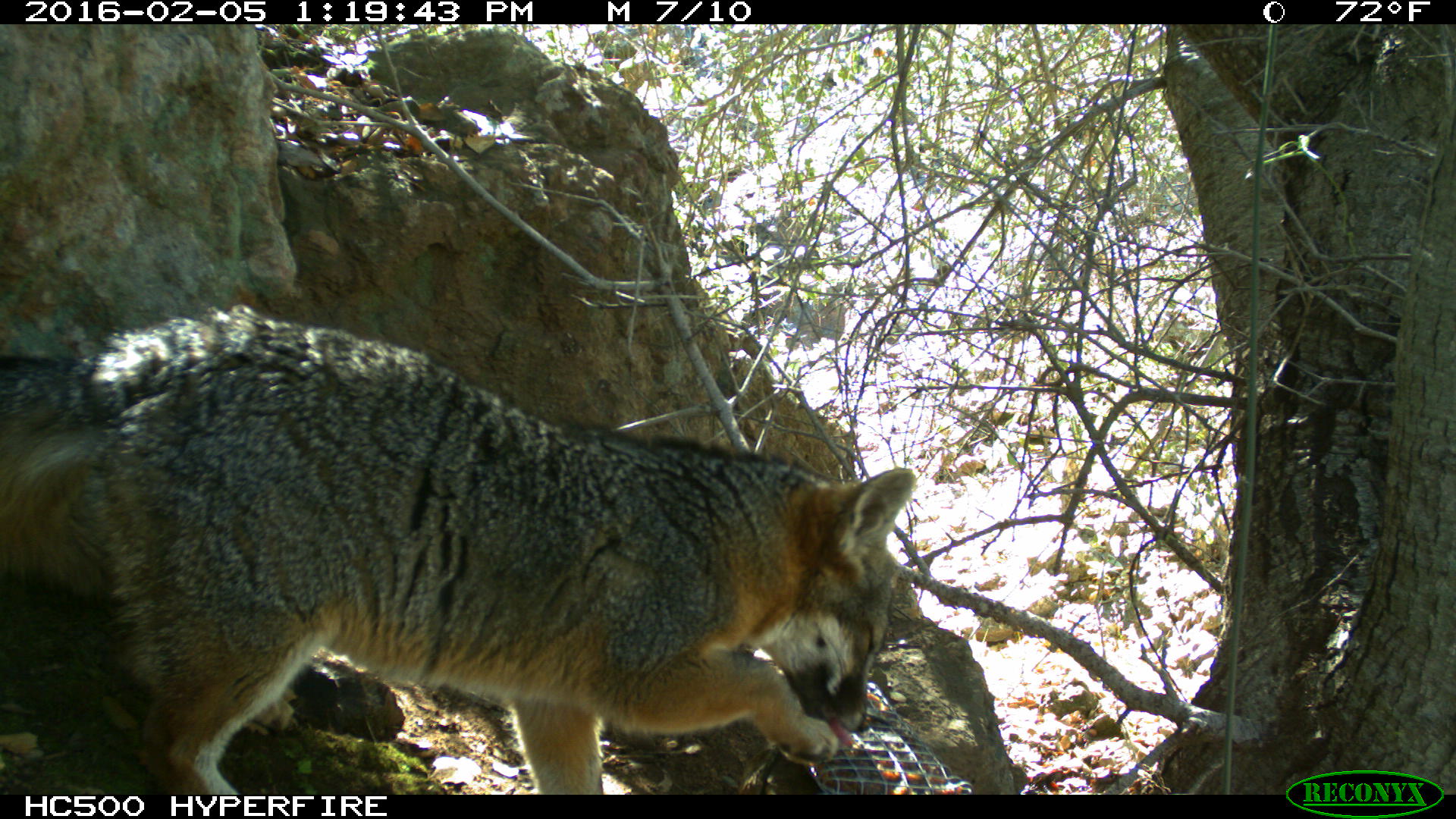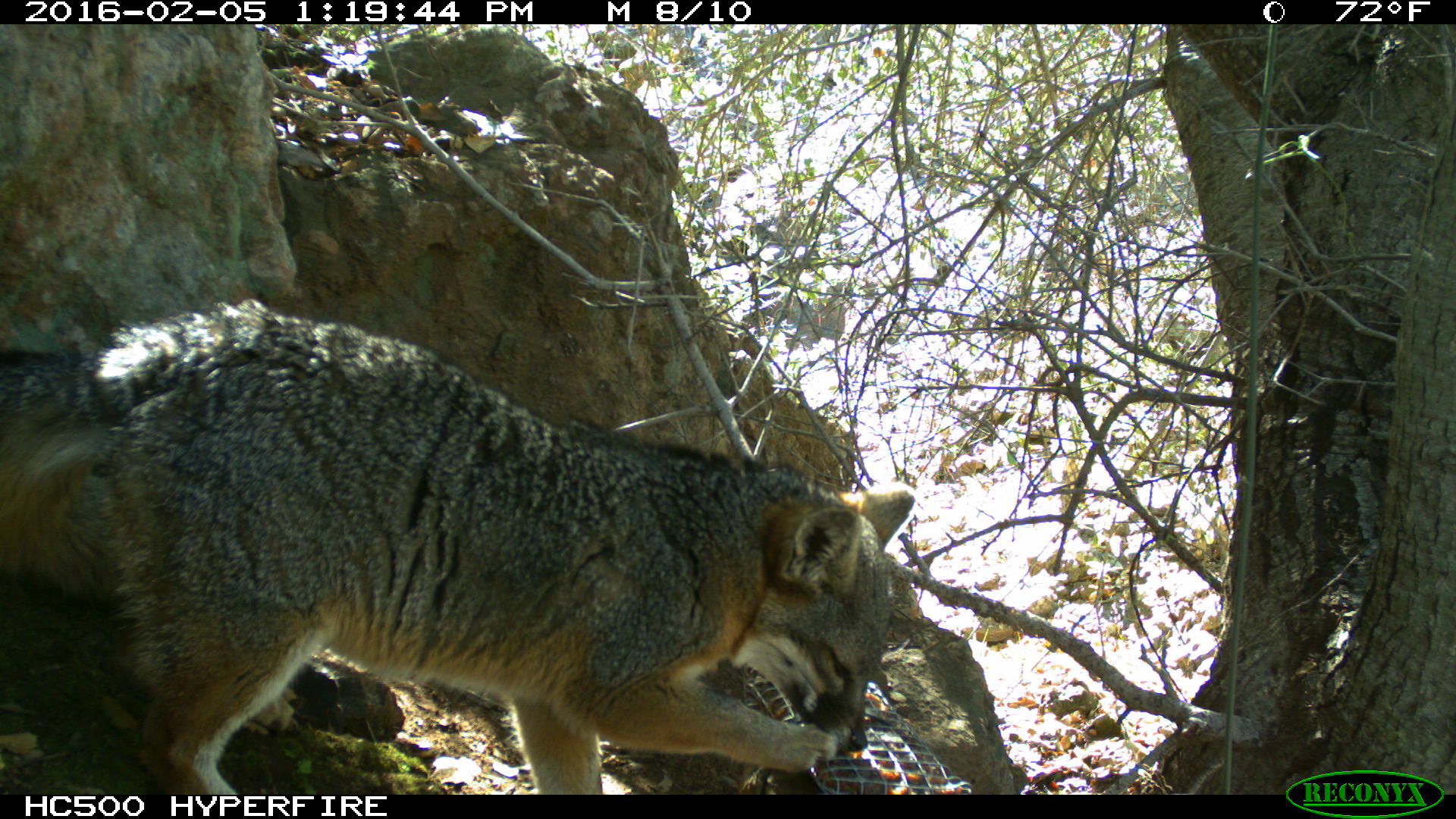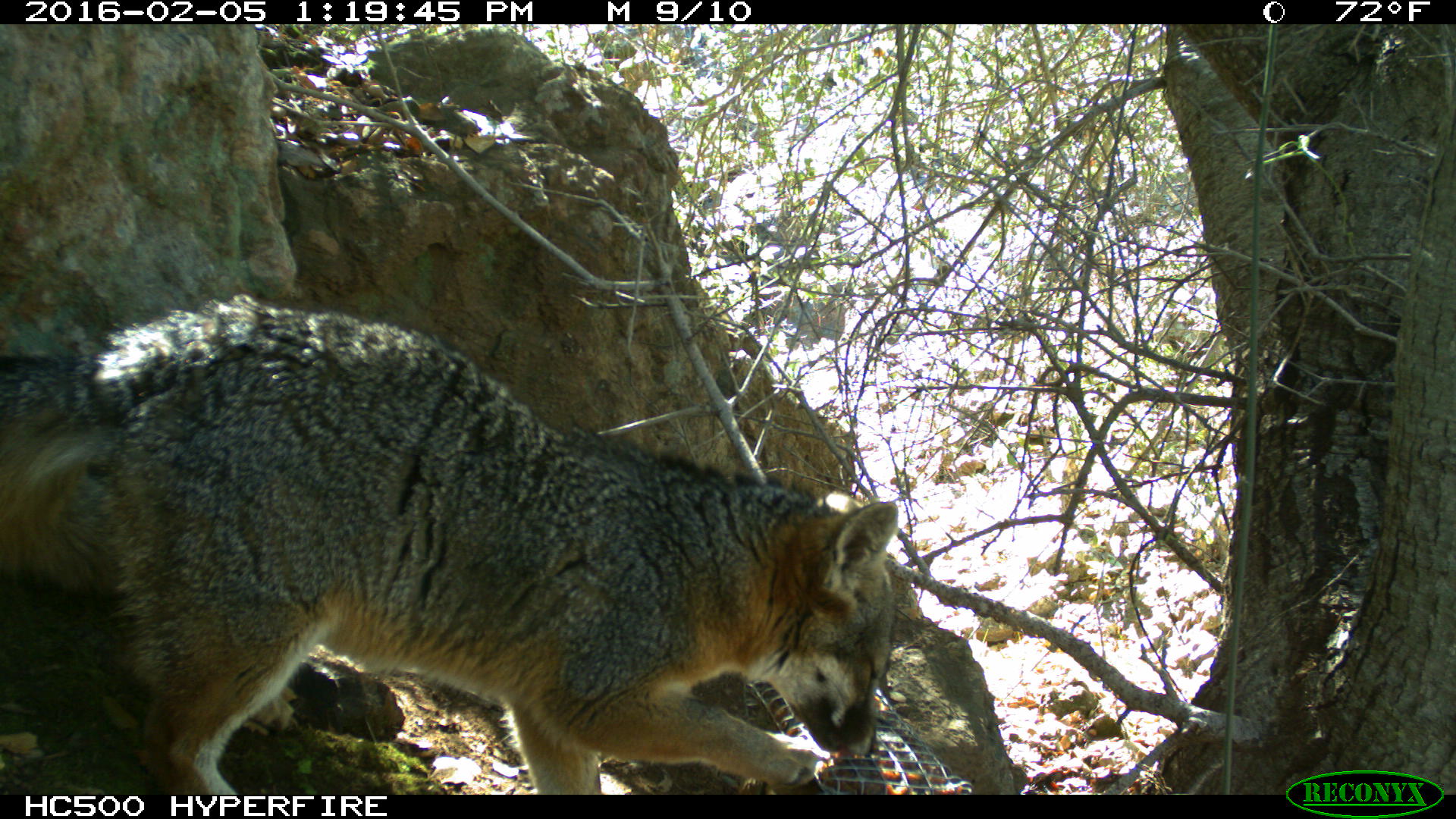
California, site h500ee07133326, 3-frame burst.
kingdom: Animalia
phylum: Chordata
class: Mammalia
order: Carnivora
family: Canidae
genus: Urocyon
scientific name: Urocyon littoralis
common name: island fox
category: fox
Fox (island fox) (Urocyon littoralis).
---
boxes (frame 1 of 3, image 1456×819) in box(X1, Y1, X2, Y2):
fox: box(0, 298, 918, 794)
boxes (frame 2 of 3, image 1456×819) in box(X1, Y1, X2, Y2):
fox: box(0, 300, 913, 795)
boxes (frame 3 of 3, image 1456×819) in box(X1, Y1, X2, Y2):
fox: box(0, 294, 899, 795)